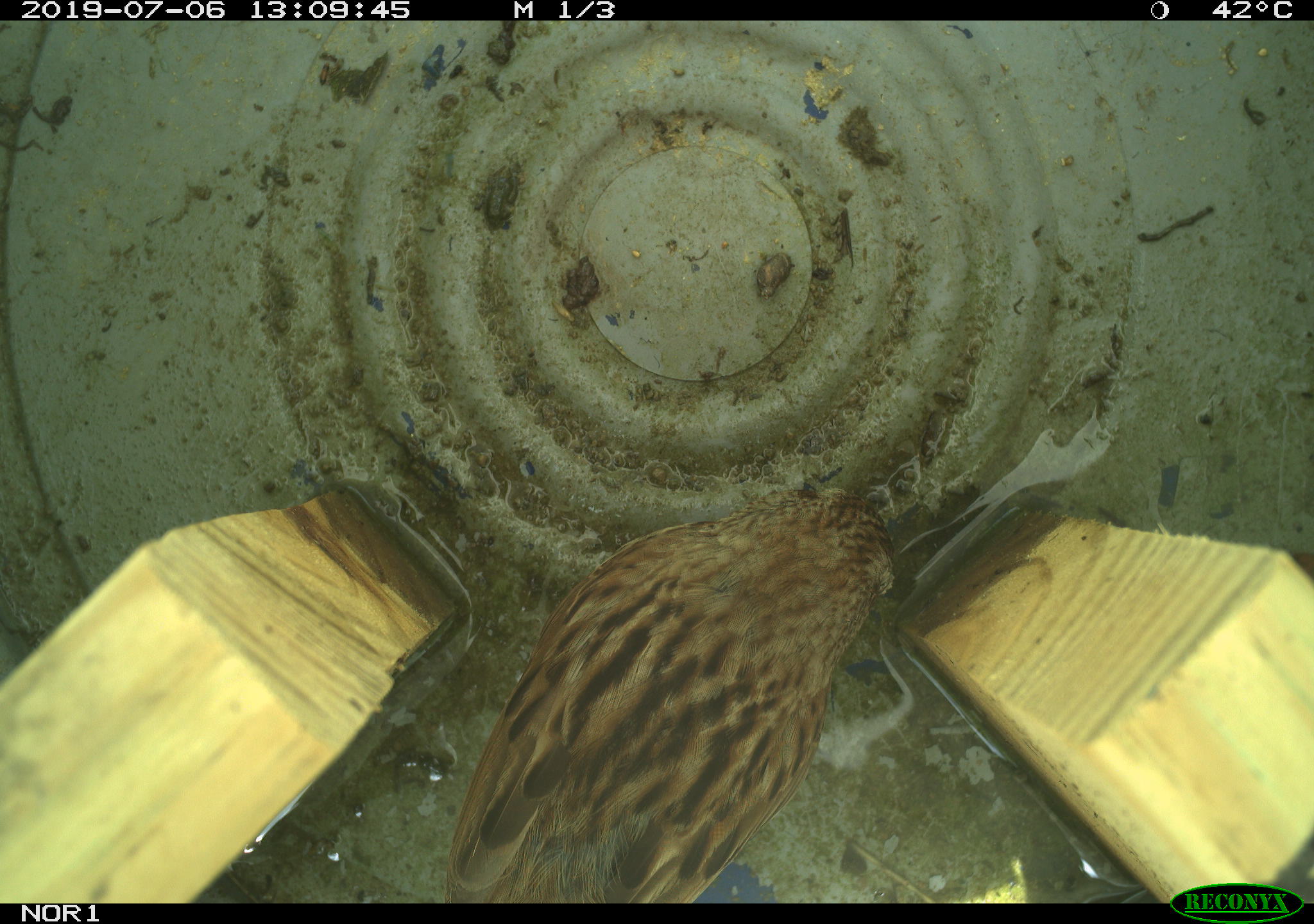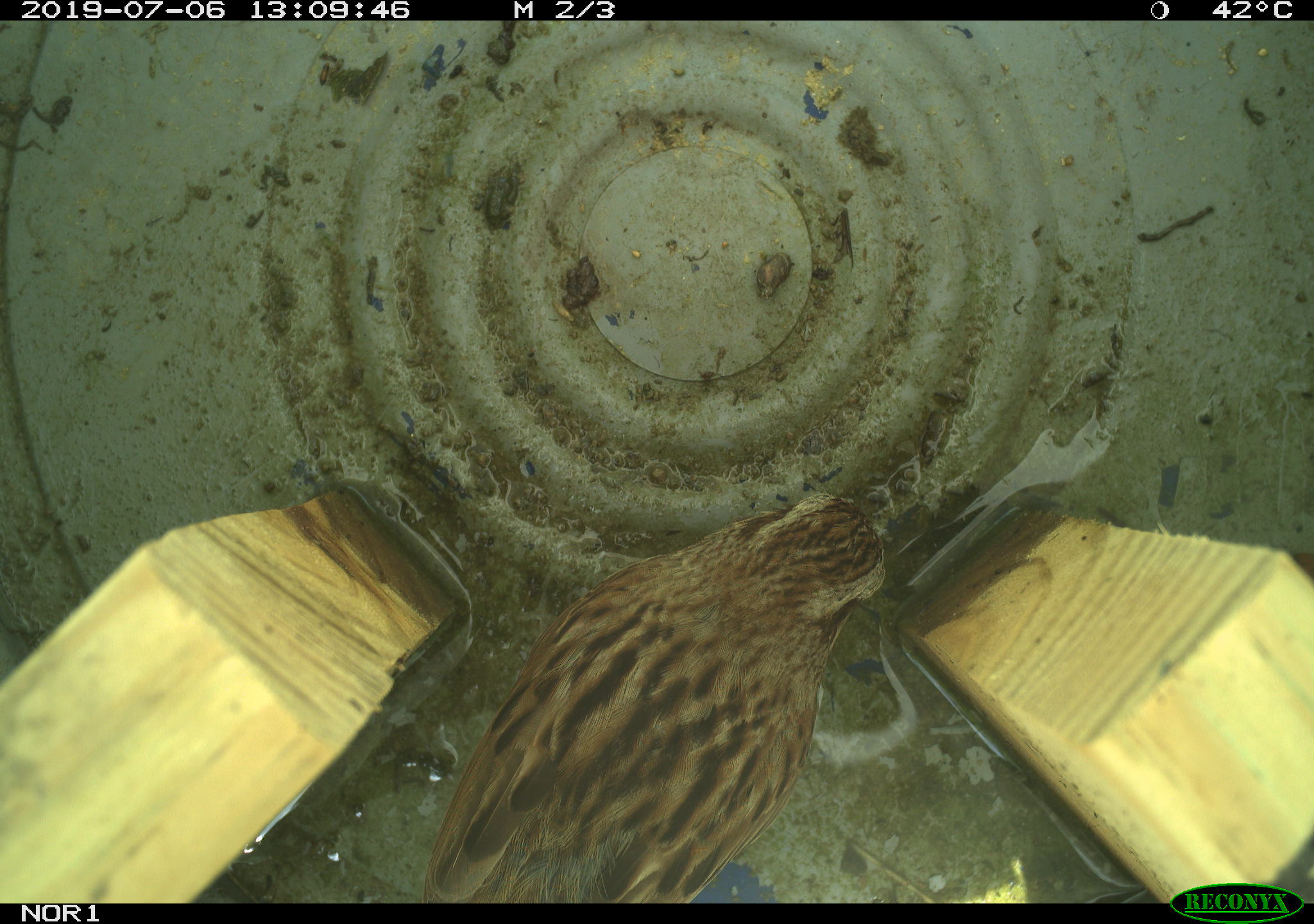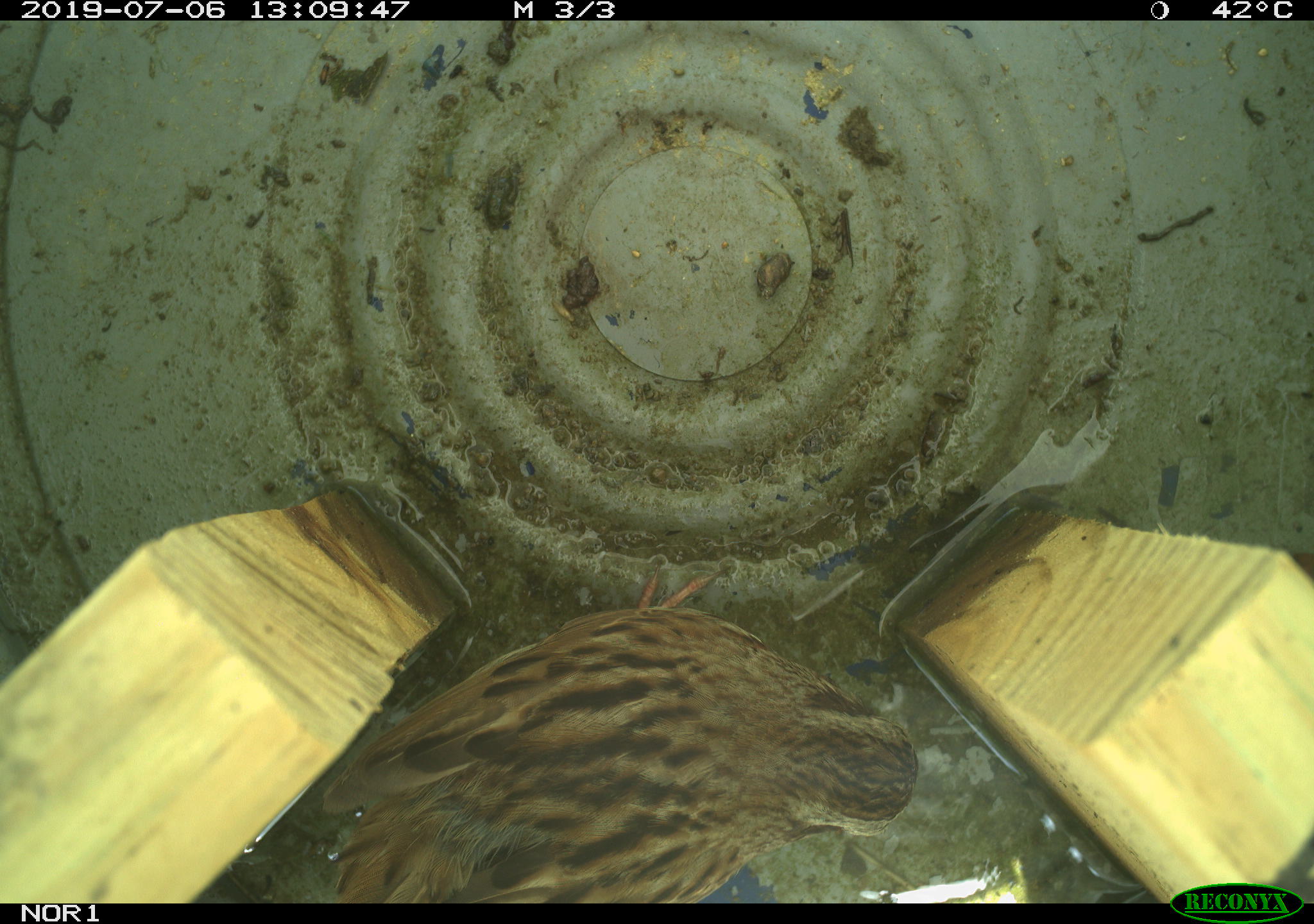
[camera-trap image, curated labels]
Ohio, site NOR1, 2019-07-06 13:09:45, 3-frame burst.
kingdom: Animalia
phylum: Chordata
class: Aves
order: Passeriformes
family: Passerellidae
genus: Melospiza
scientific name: Melospiza melodia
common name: song sparrow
Song sparrow (Melospiza melodia).